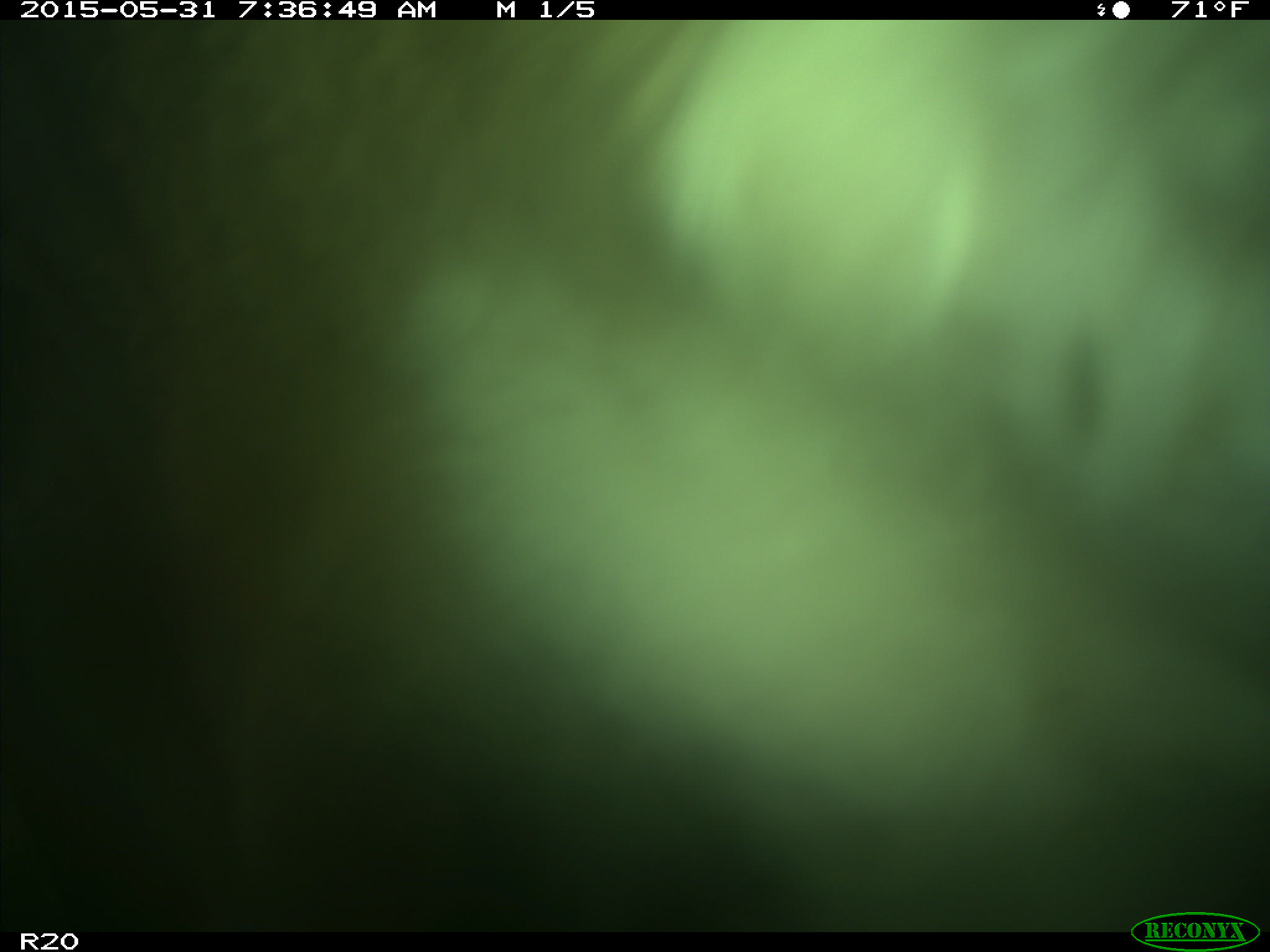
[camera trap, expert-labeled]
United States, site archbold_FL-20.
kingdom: Animalia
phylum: Chordata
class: Mammalia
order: Artiodactyla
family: Bovidae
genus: Bos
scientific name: Bos taurus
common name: domestic cow